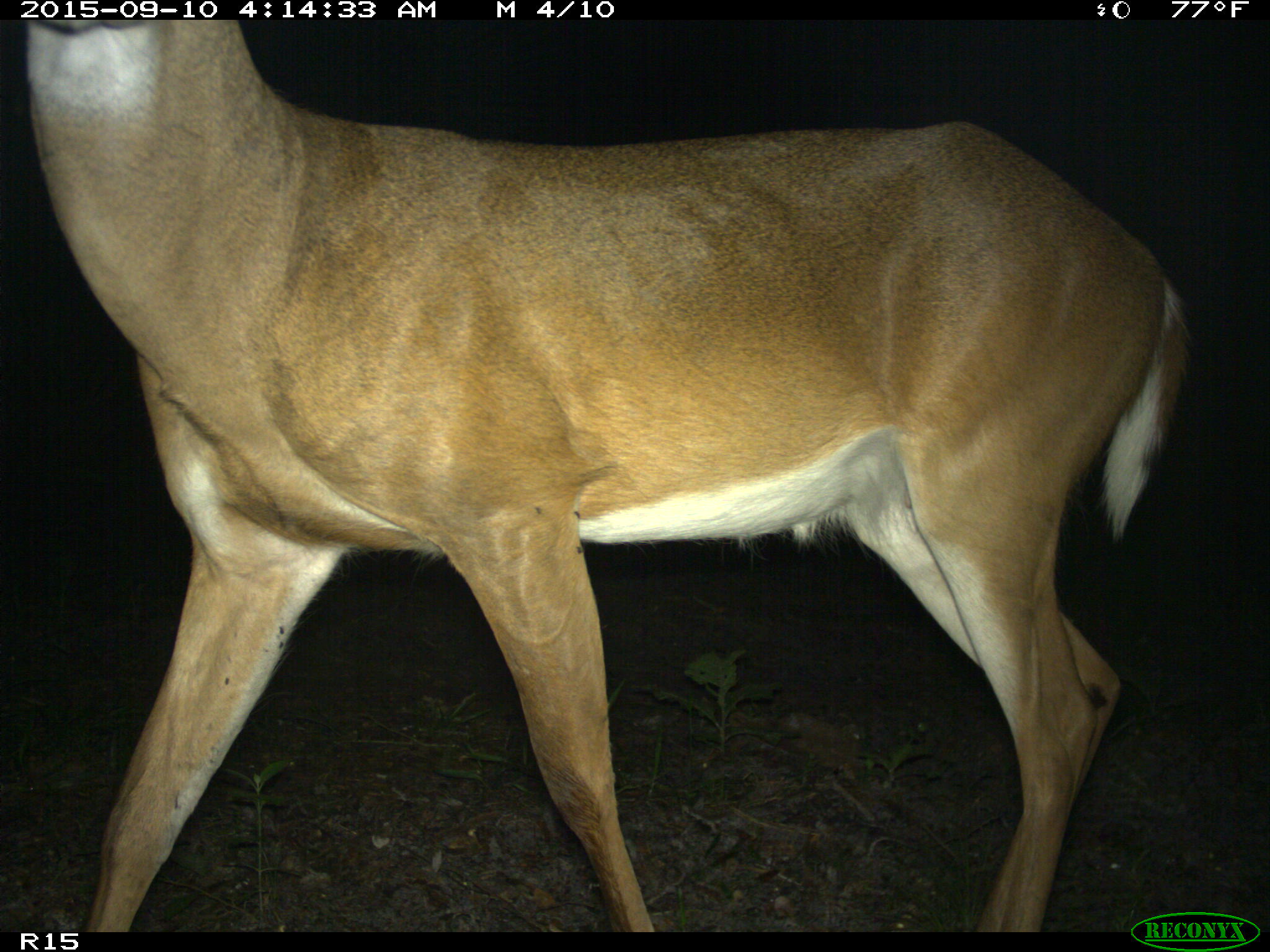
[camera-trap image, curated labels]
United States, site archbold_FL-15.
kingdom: Animalia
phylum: Chordata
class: Mammalia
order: Artiodactyla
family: Cervidae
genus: Odocoileus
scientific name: Odocoileus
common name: deer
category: unidentified deer